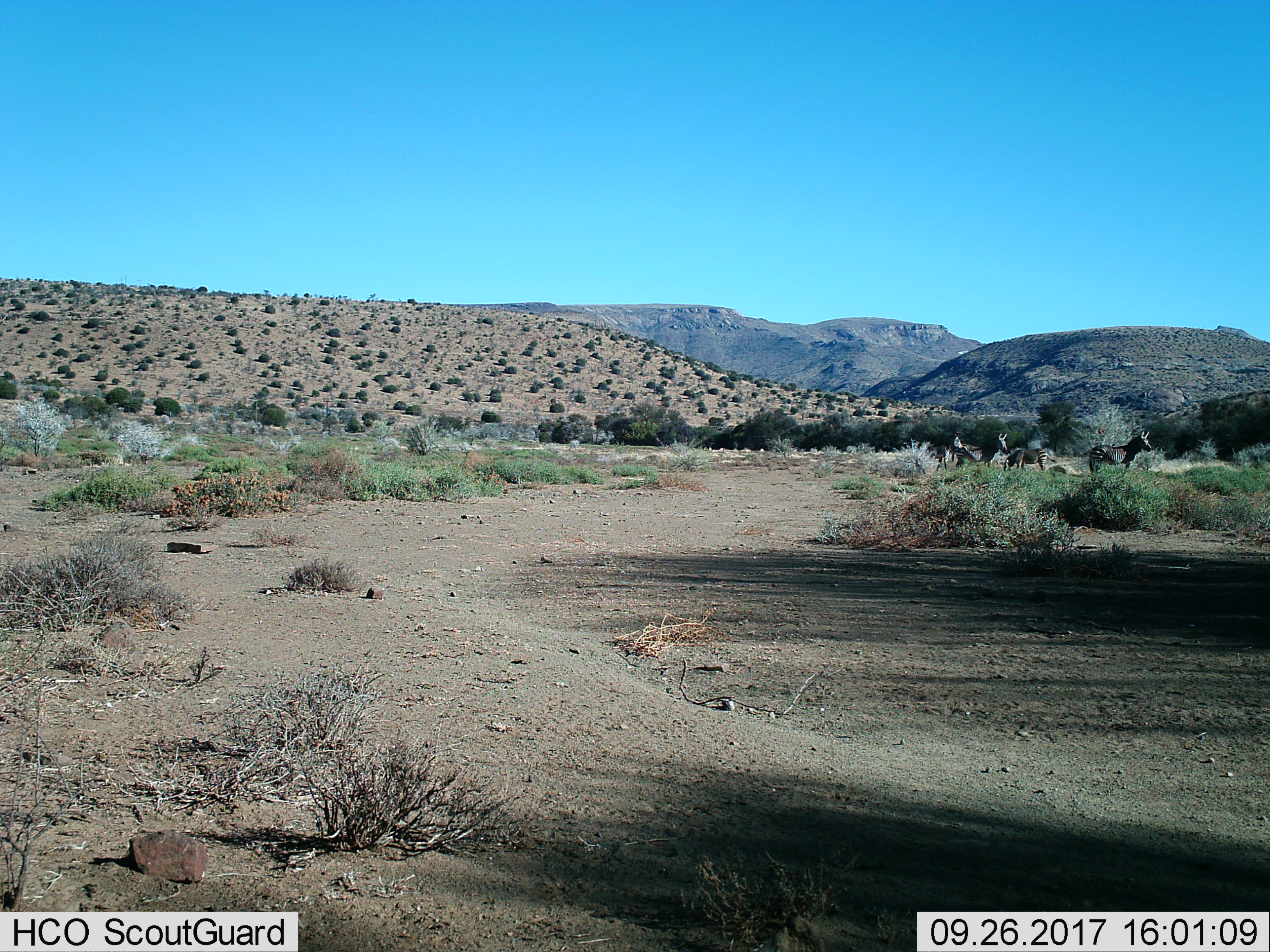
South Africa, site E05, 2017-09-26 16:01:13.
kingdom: Animalia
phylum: Chordata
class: Mammalia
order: Perissodactyla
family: Equidae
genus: Equus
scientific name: Equus zebra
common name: mountain zebra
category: zebramountain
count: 4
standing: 100%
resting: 0%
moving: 12%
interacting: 12%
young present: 12%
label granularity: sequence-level